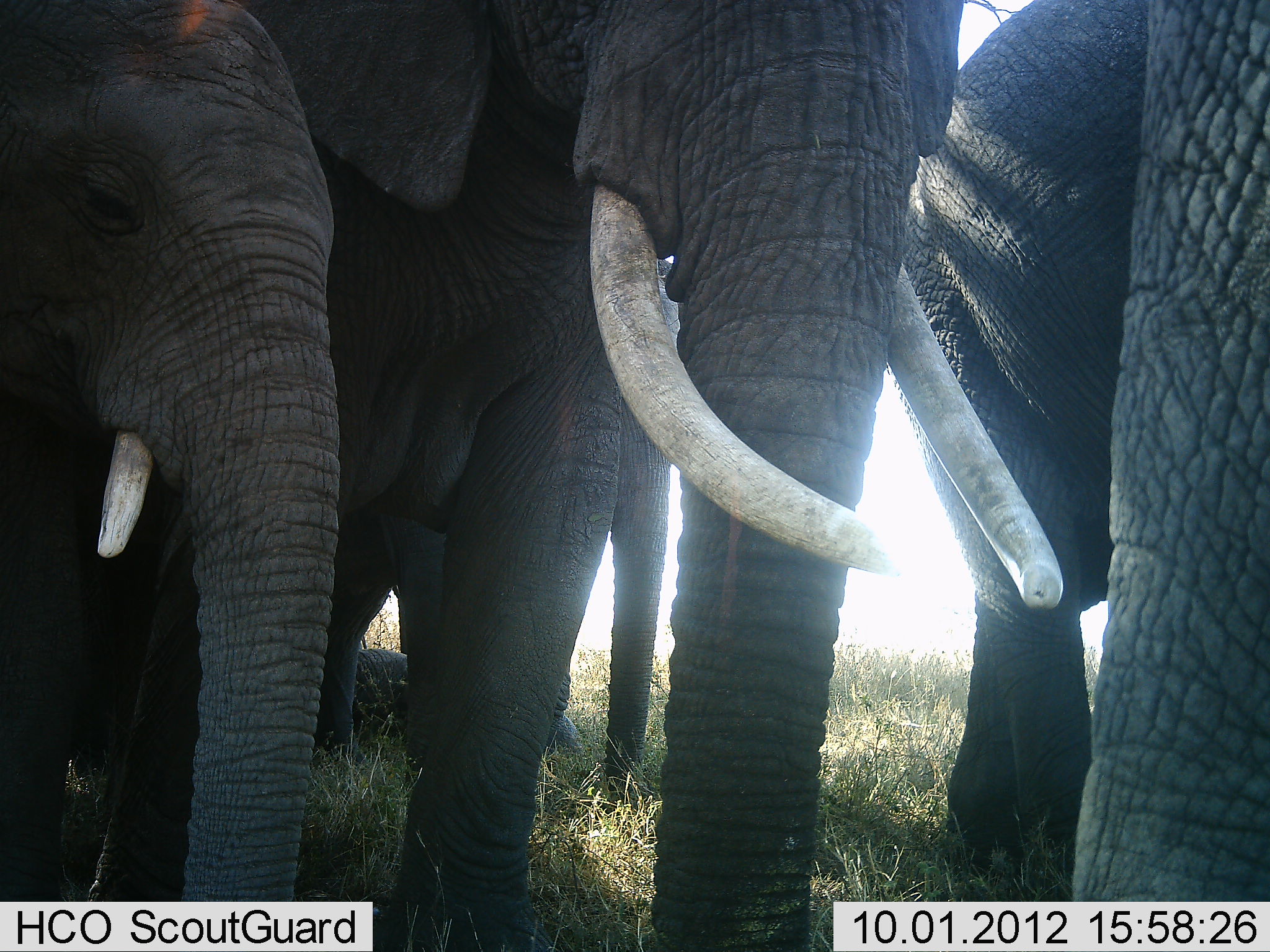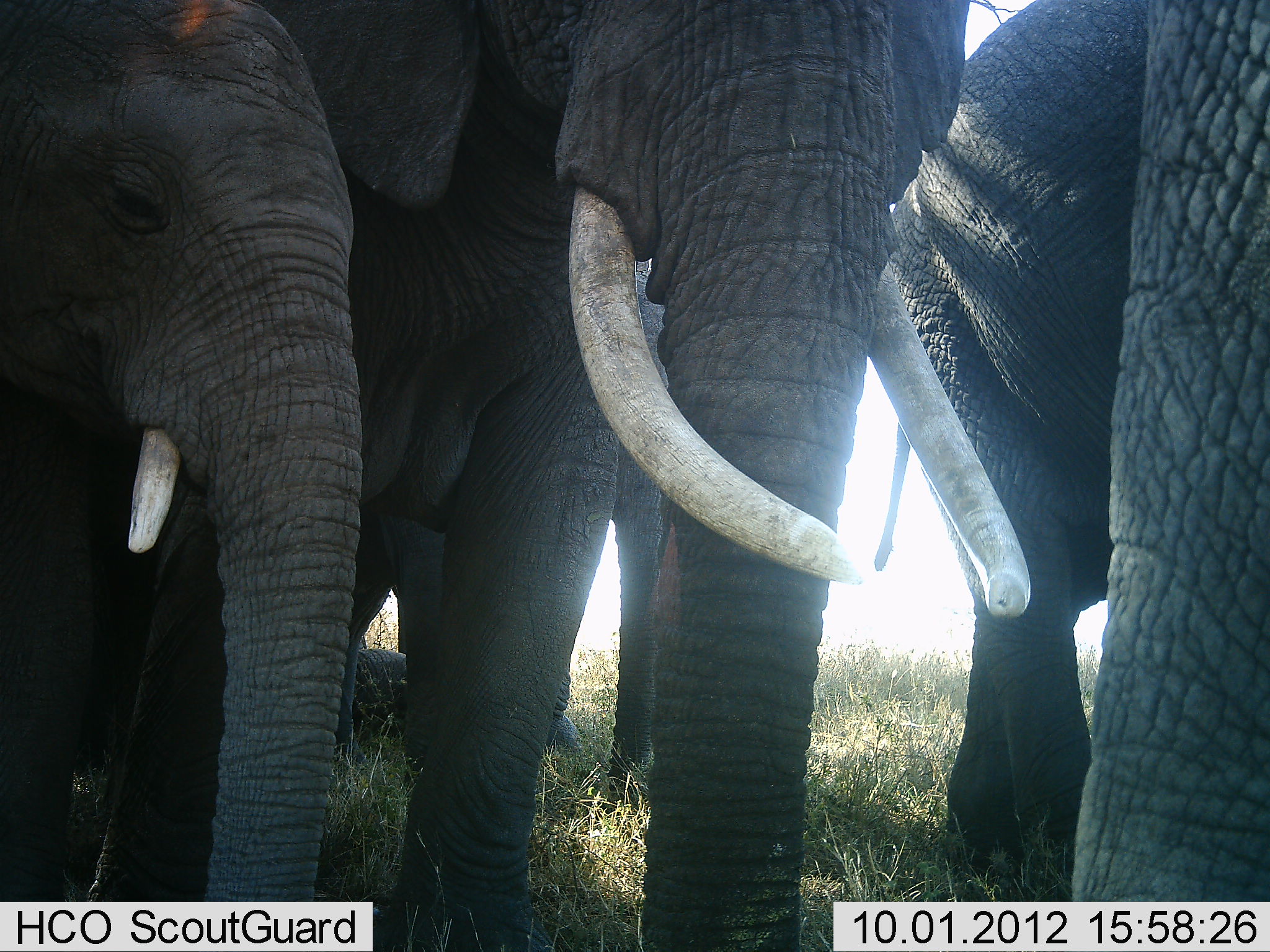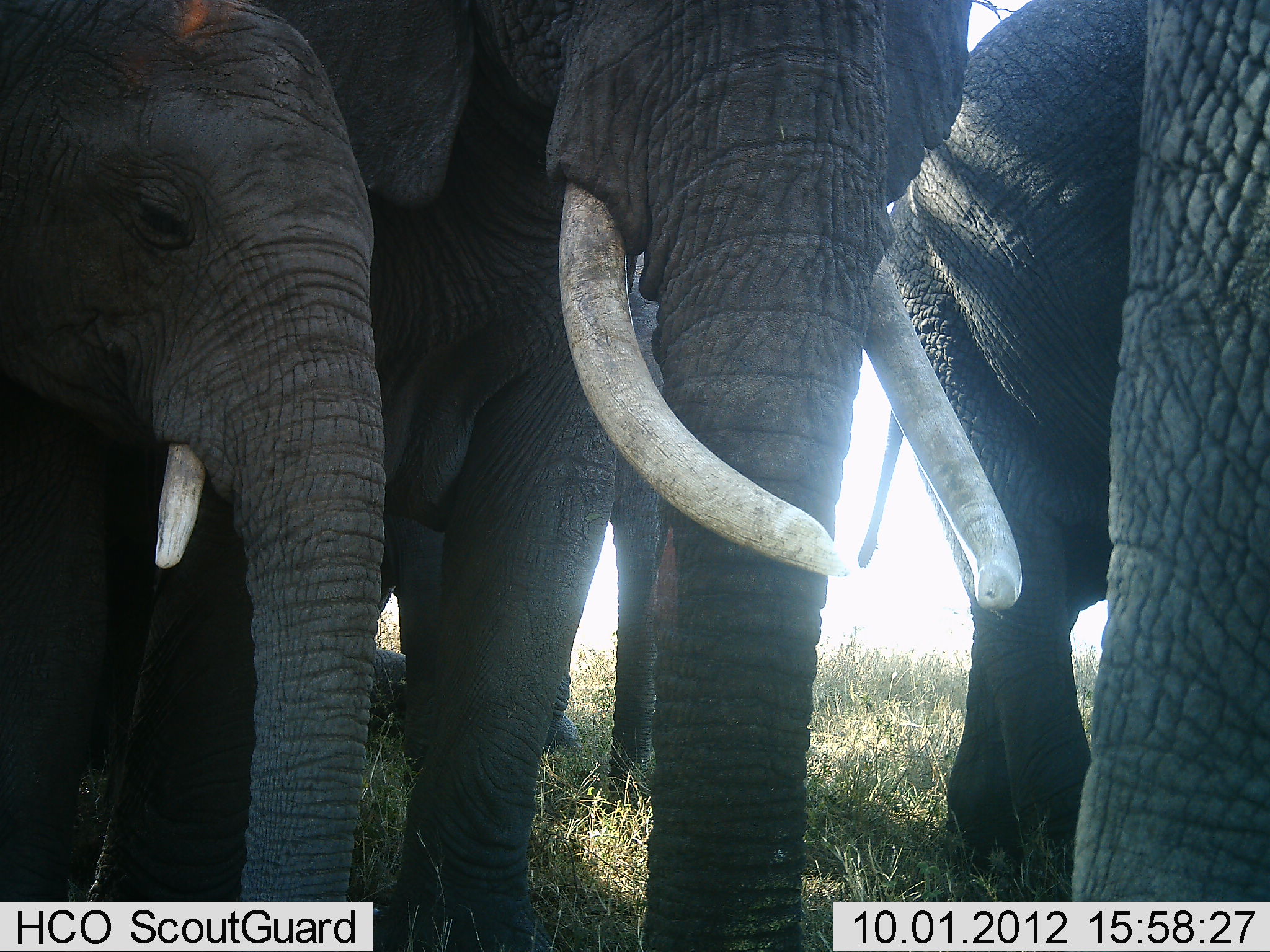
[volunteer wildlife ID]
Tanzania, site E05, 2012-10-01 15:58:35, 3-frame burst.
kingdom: Animalia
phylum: Chordata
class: Mammalia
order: Proboscidea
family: Elephantidae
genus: Loxodonta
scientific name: Loxodonta africana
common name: african bush elephant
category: elephant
Elephant (african bush elephant) (Loxodonta africana), count 4. Behavior (volunteer vote fractions): standing 100%, resting 0%, moving 0%, interacting 0%. Young present (vote fraction): 70%. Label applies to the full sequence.